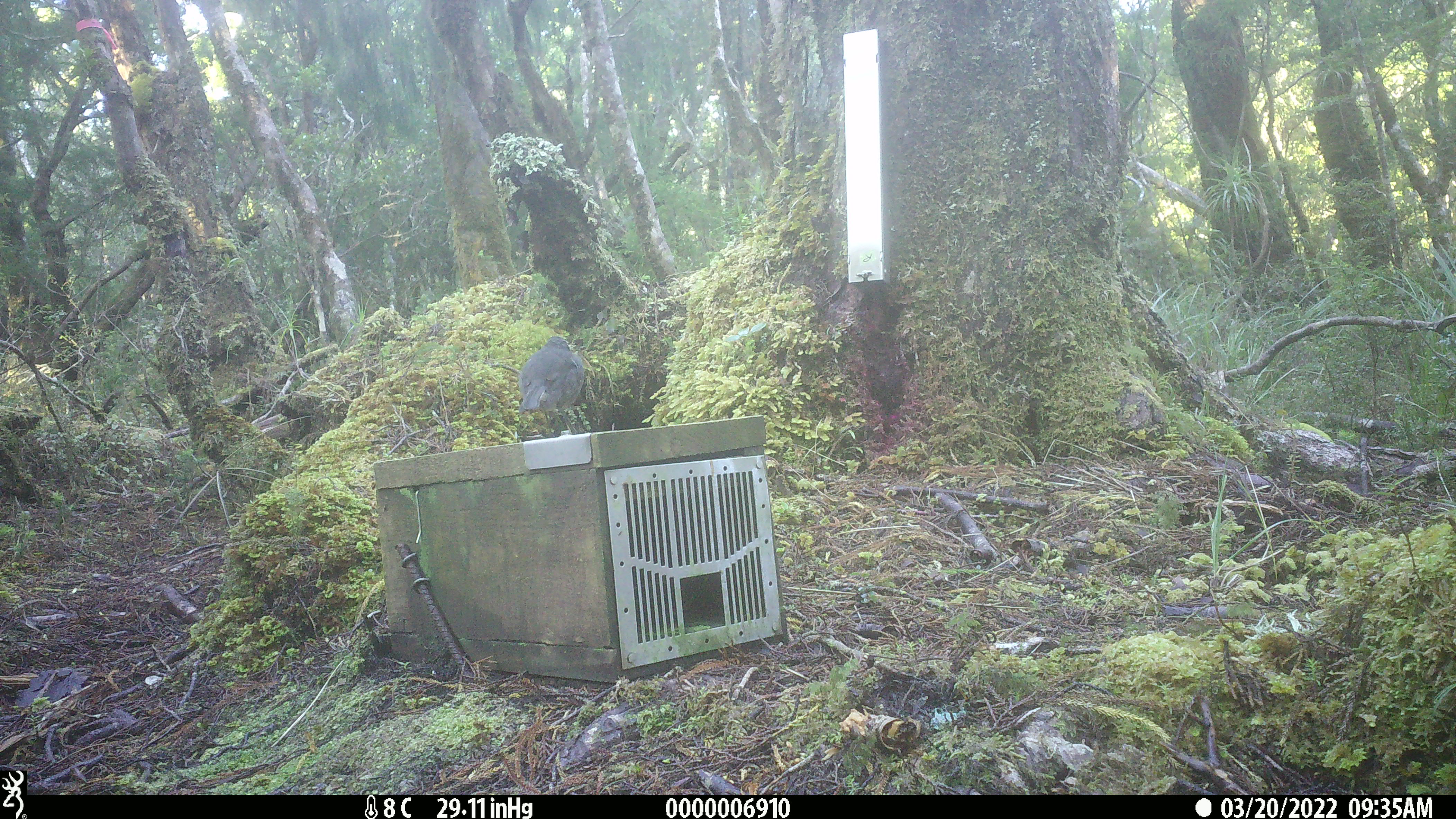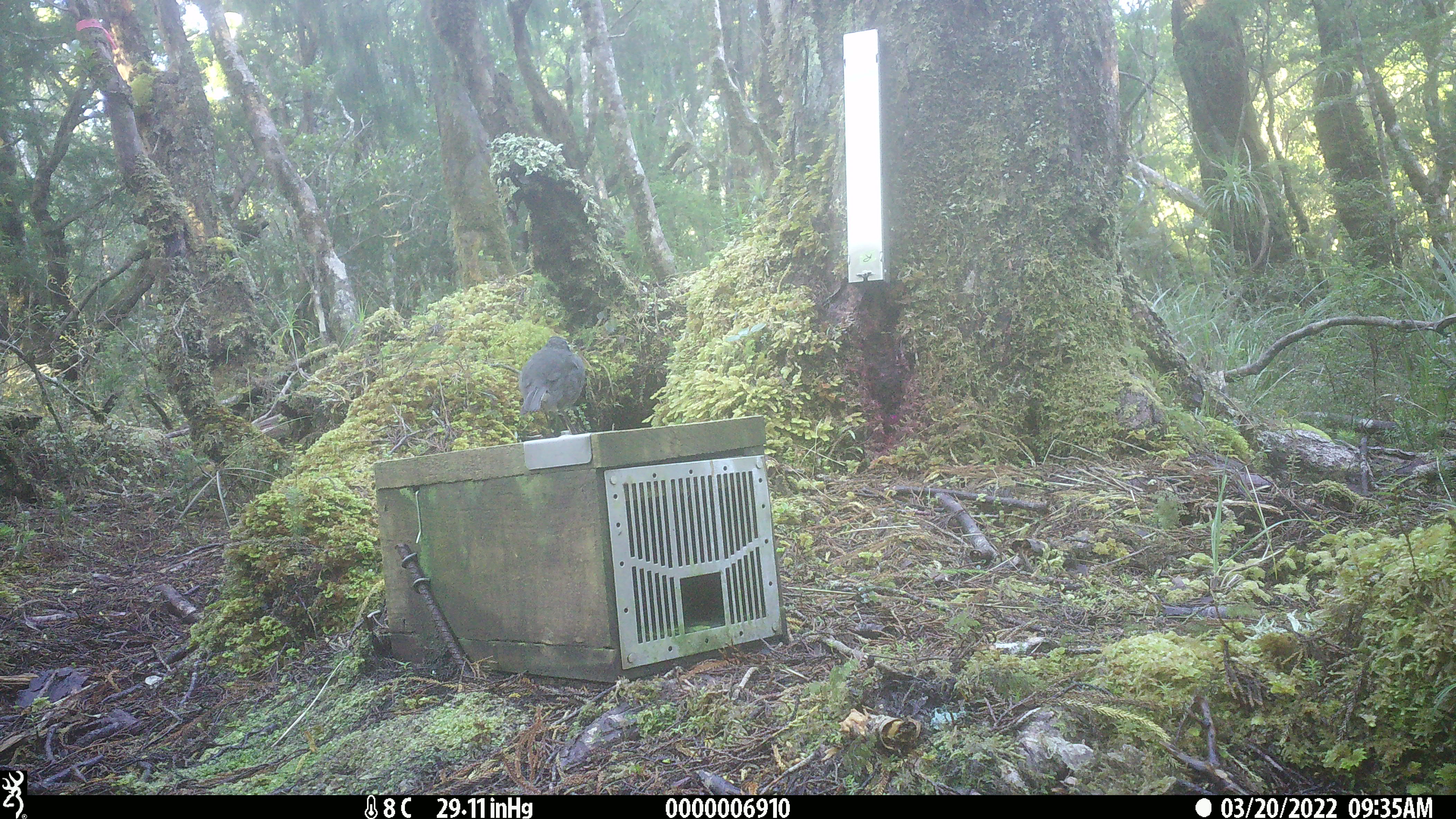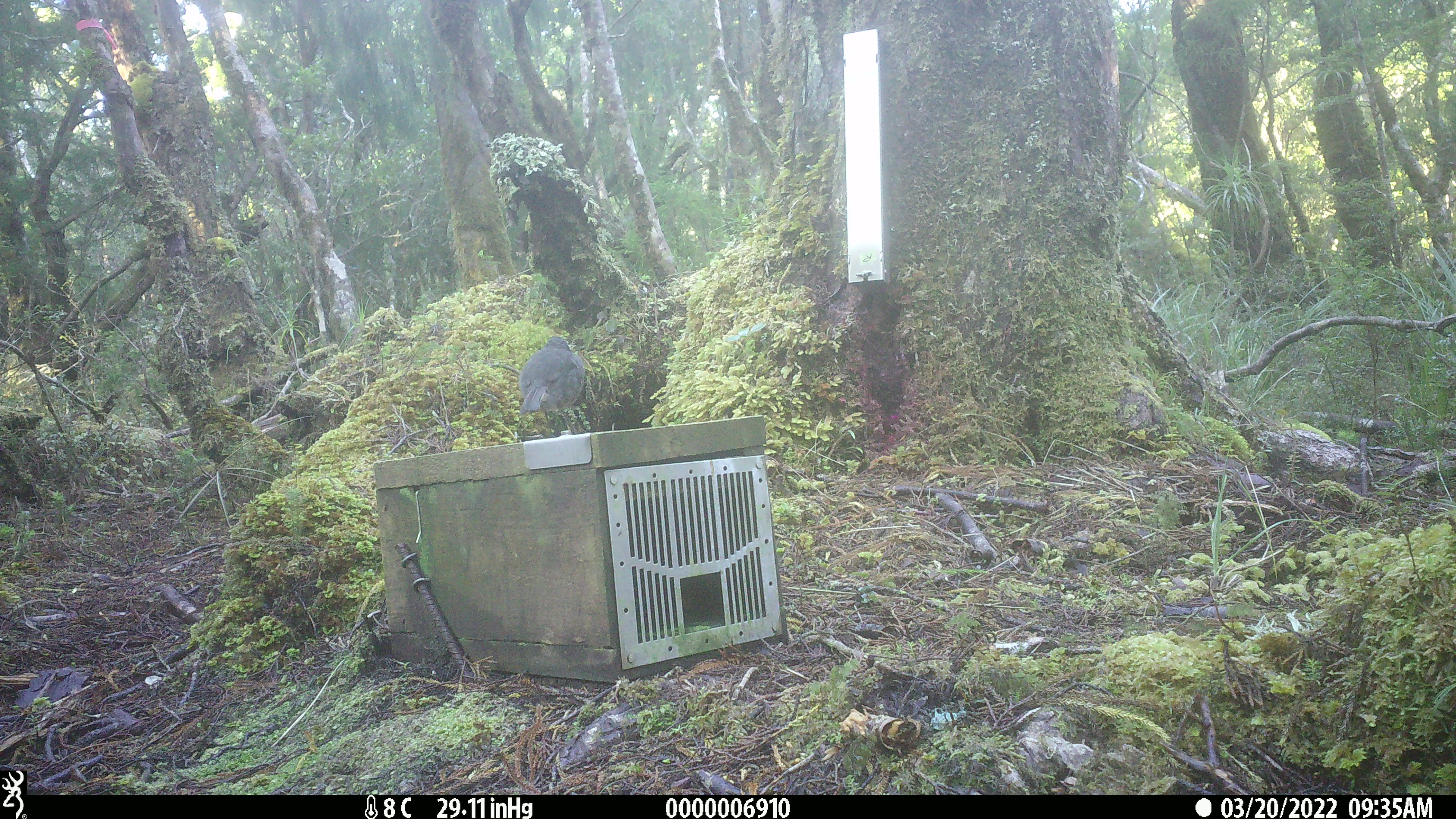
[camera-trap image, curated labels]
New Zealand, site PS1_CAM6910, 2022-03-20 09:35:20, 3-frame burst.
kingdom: Animalia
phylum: Chordata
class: Aves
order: Passeriformes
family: Petroicidae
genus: Petroica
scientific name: Petroica australis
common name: new zealand robin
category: robin